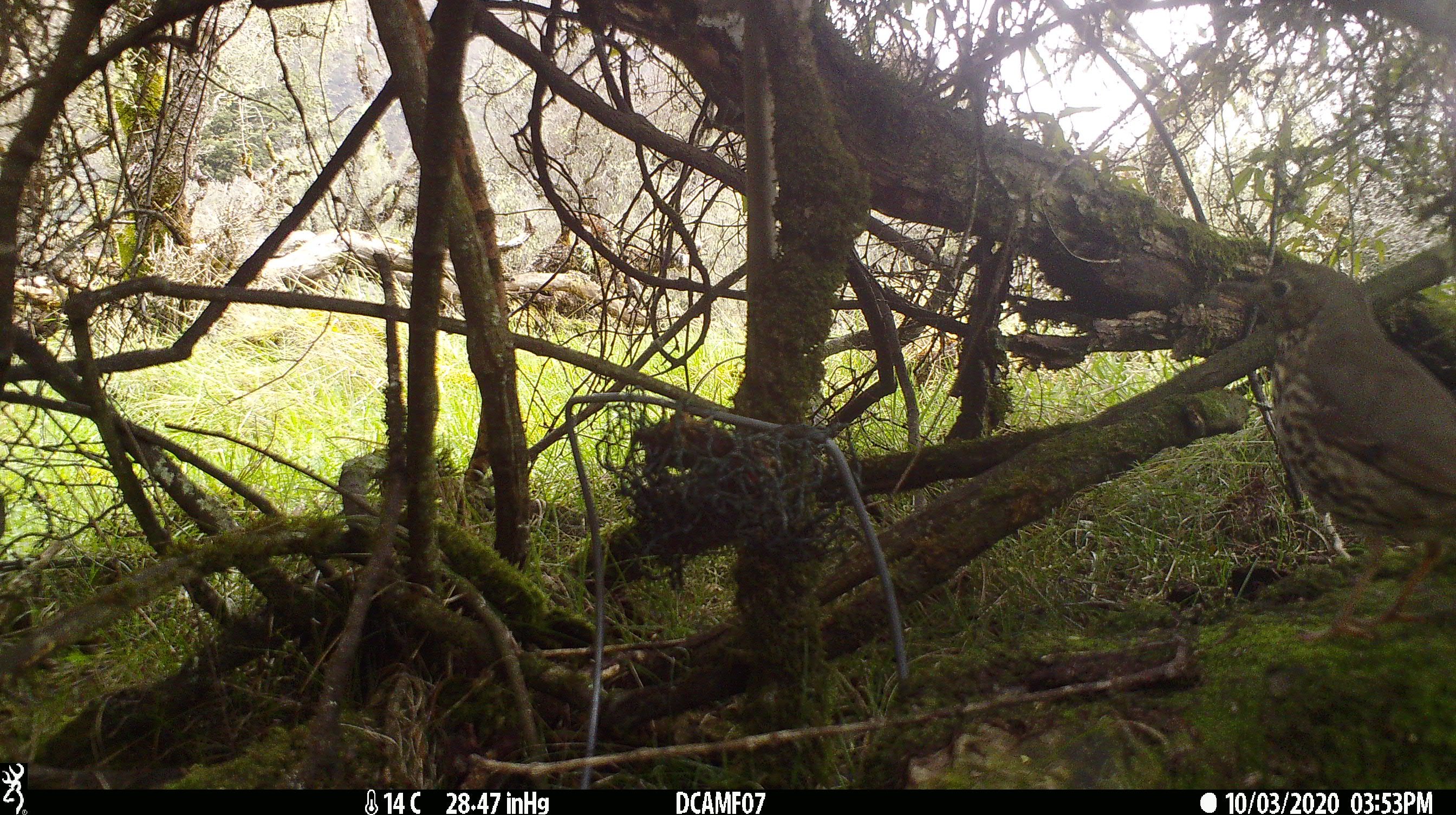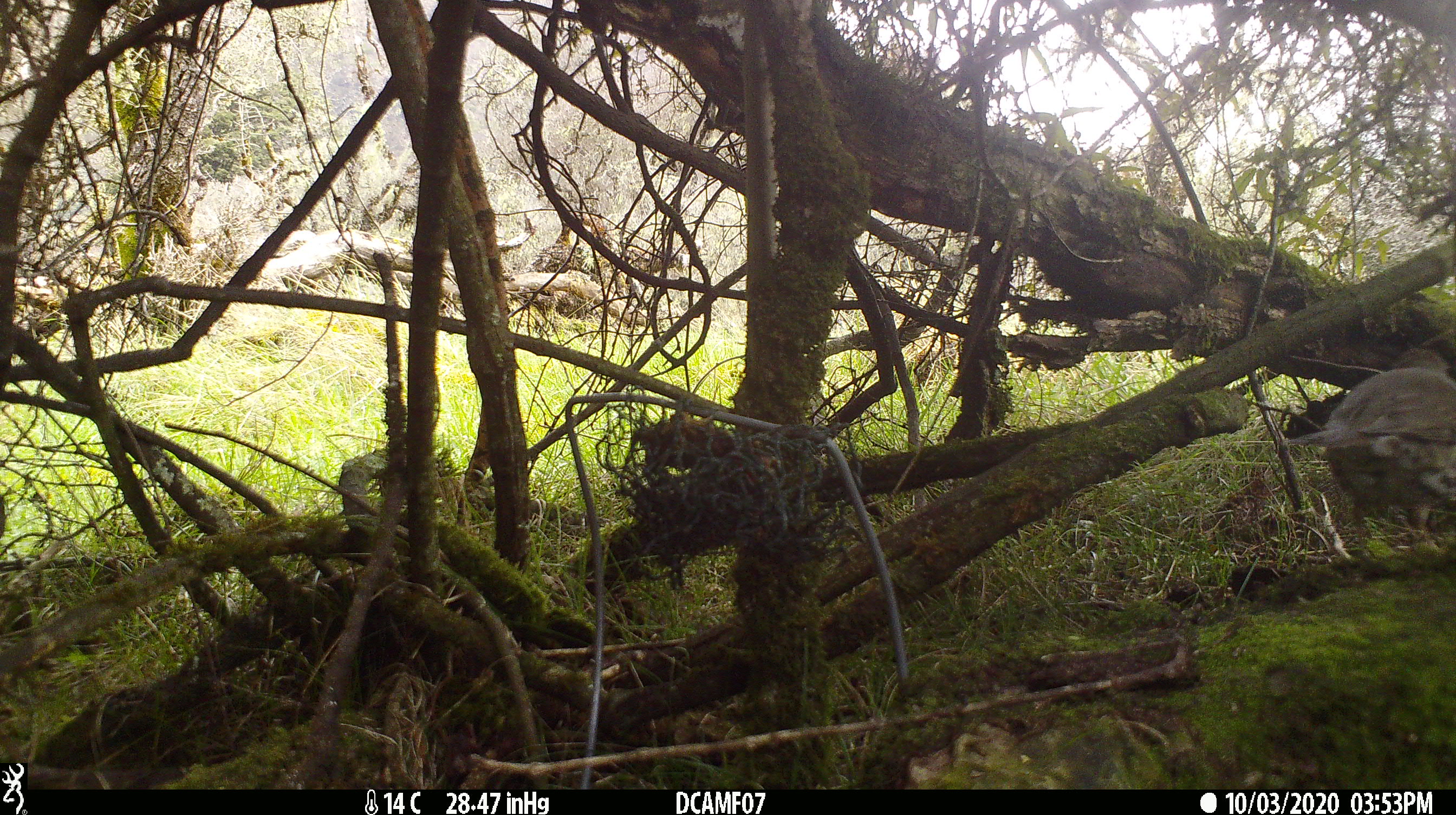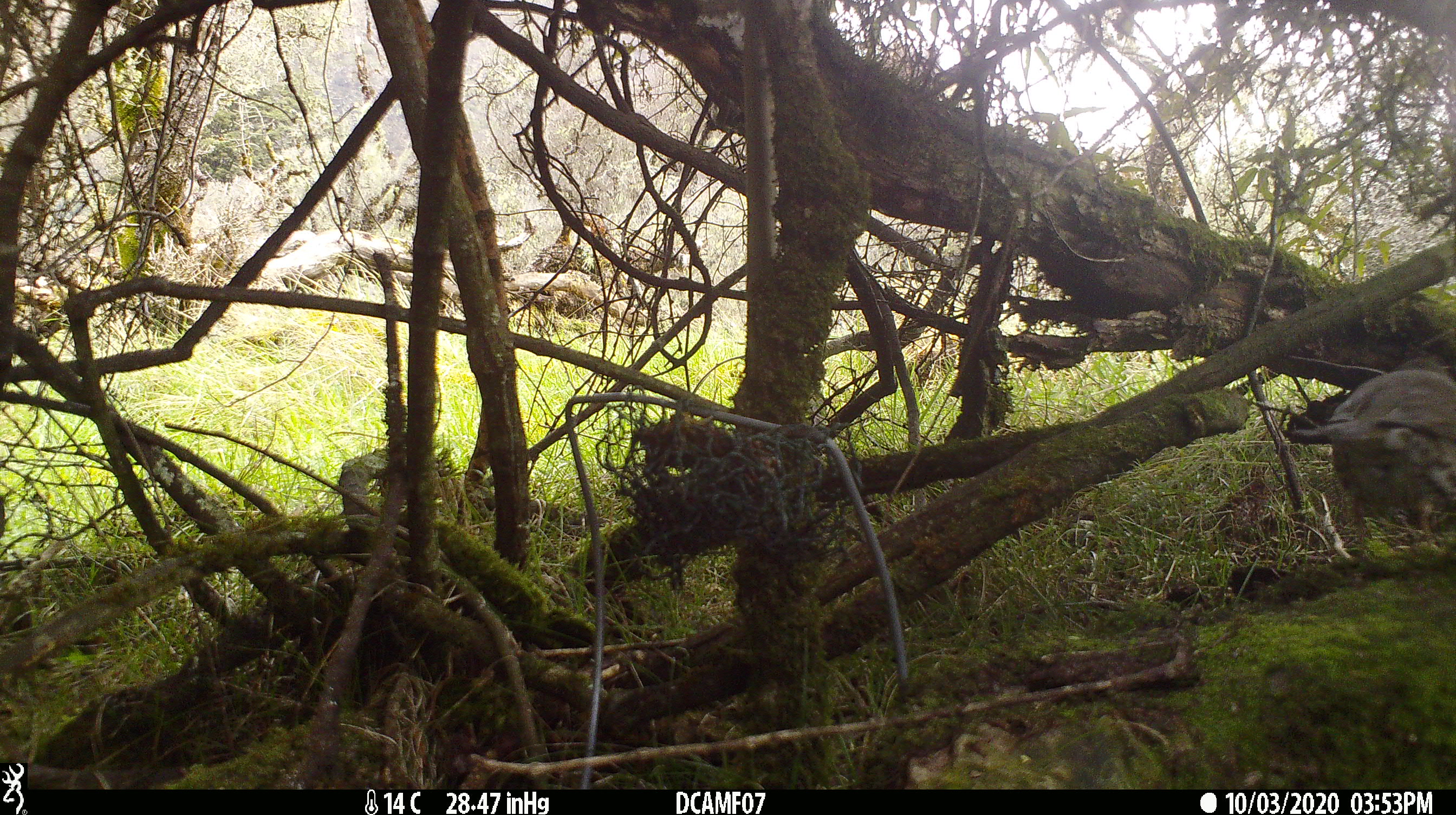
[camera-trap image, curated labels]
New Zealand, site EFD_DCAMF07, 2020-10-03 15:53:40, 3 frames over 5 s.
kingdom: Animalia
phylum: Chordata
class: Aves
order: Passeriformes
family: Turdidae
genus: Turdus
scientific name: Turdus philomelos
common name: song thrush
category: thrush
Thrush (song thrush) (Turdus philomelos).